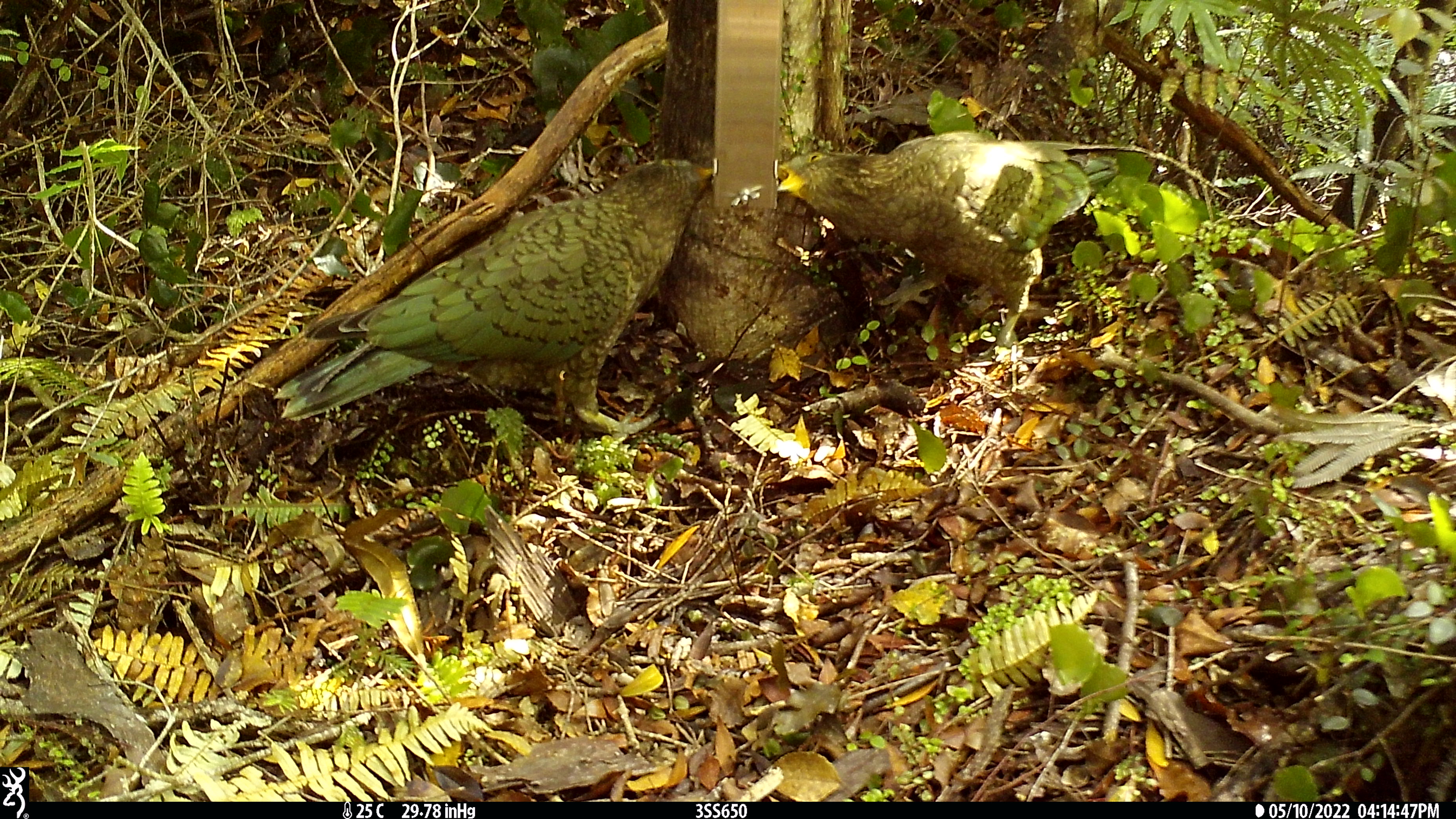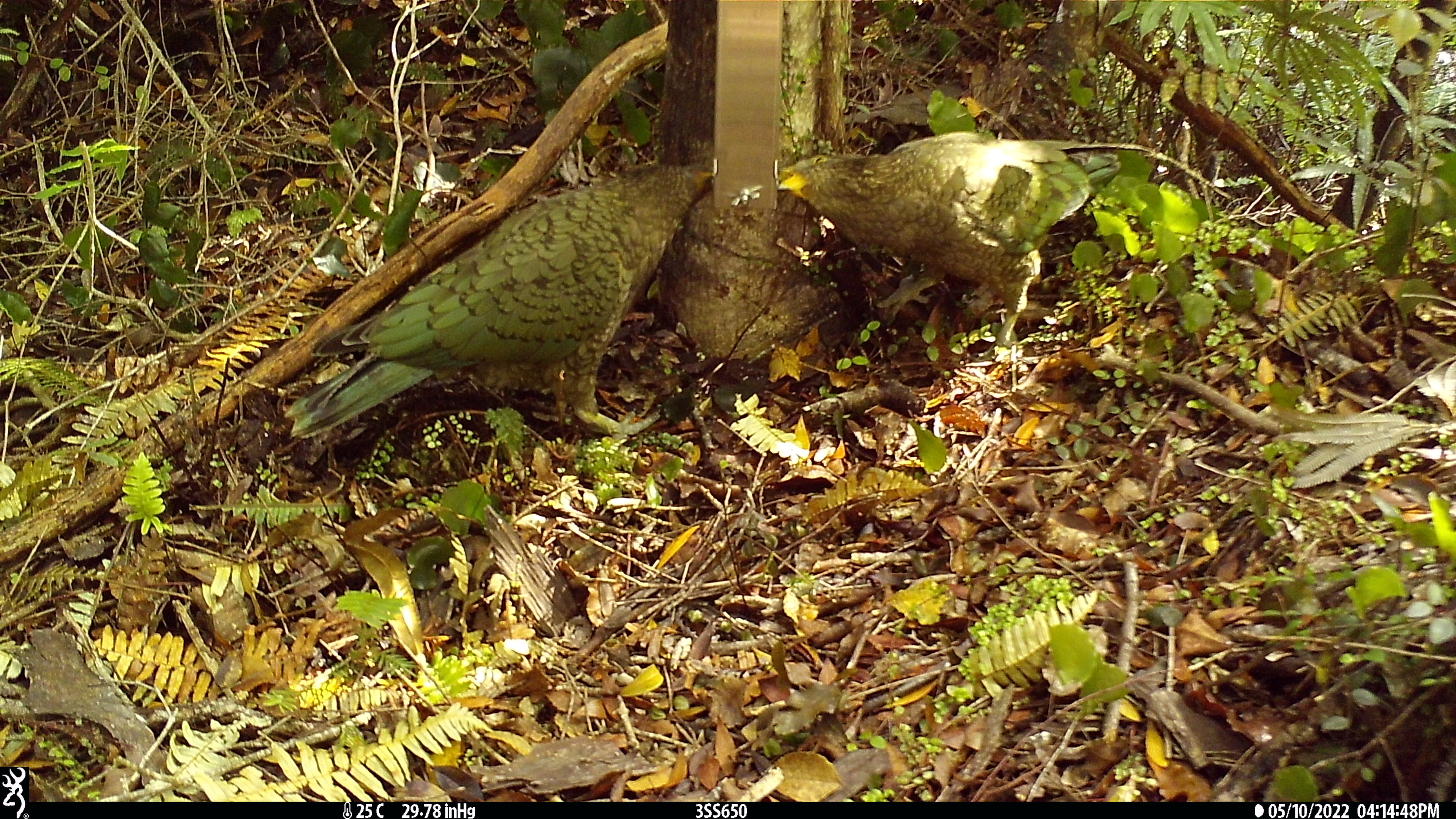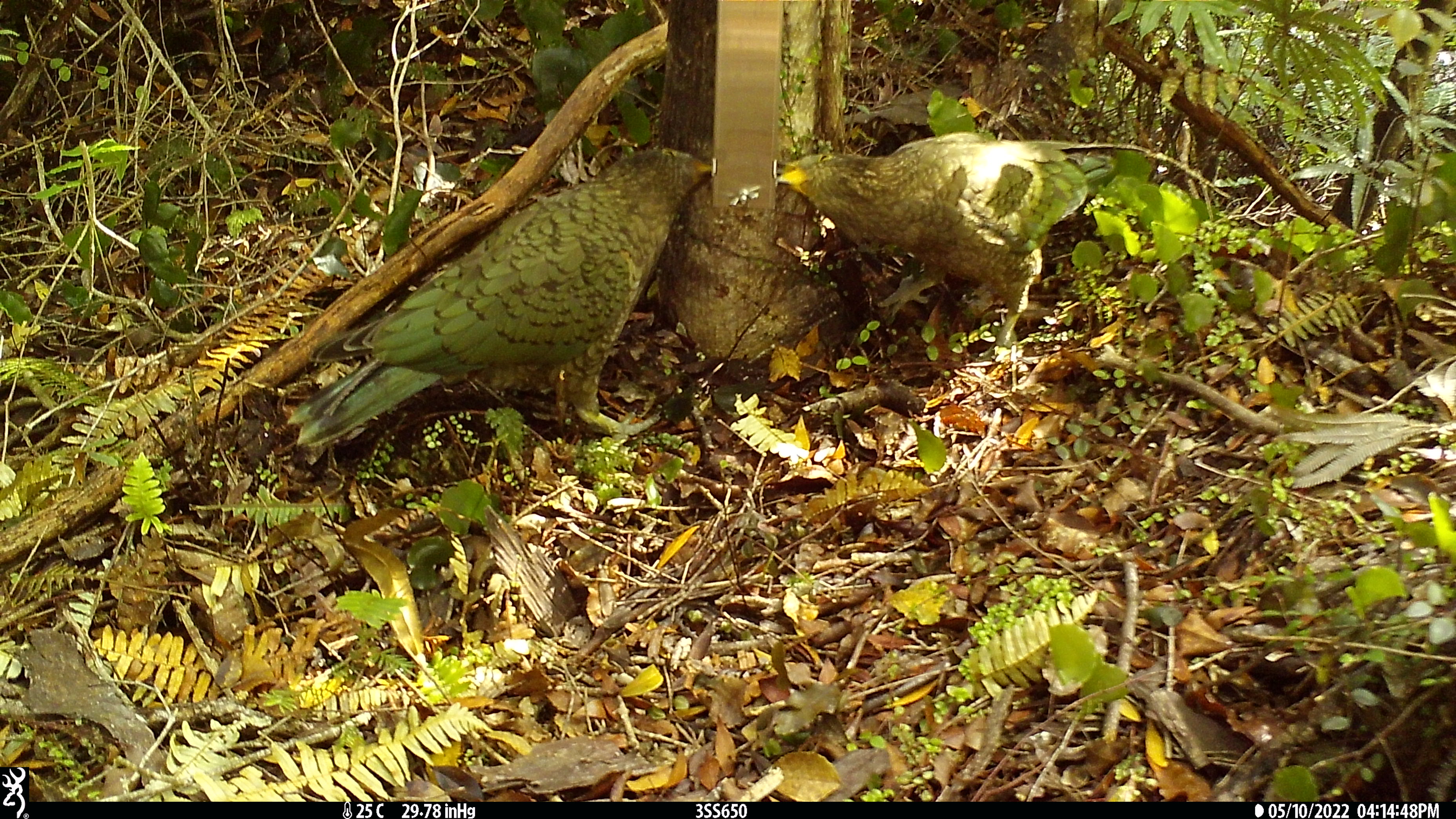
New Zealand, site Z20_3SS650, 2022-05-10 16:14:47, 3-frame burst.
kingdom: Animalia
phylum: Chordata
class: Aves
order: Psittaciformes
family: Strigopidae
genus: Nestor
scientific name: Nestor notabilis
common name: kea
Kea (Nestor notabilis).